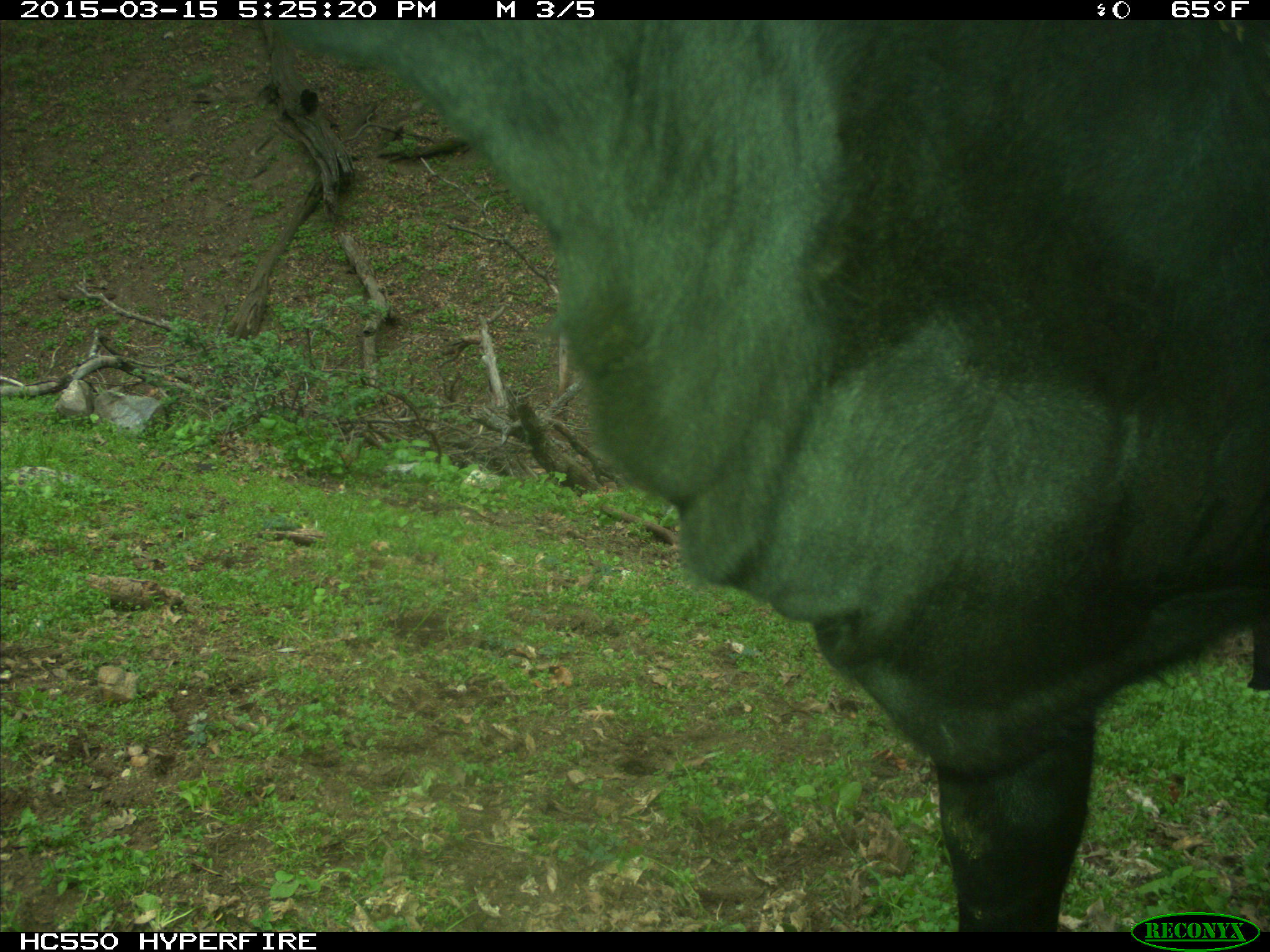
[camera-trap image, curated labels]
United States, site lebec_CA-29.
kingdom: Animalia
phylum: Chordata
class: Mammalia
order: Artiodactyla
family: Bovidae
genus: Bos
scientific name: Bos taurus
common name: domestic cow